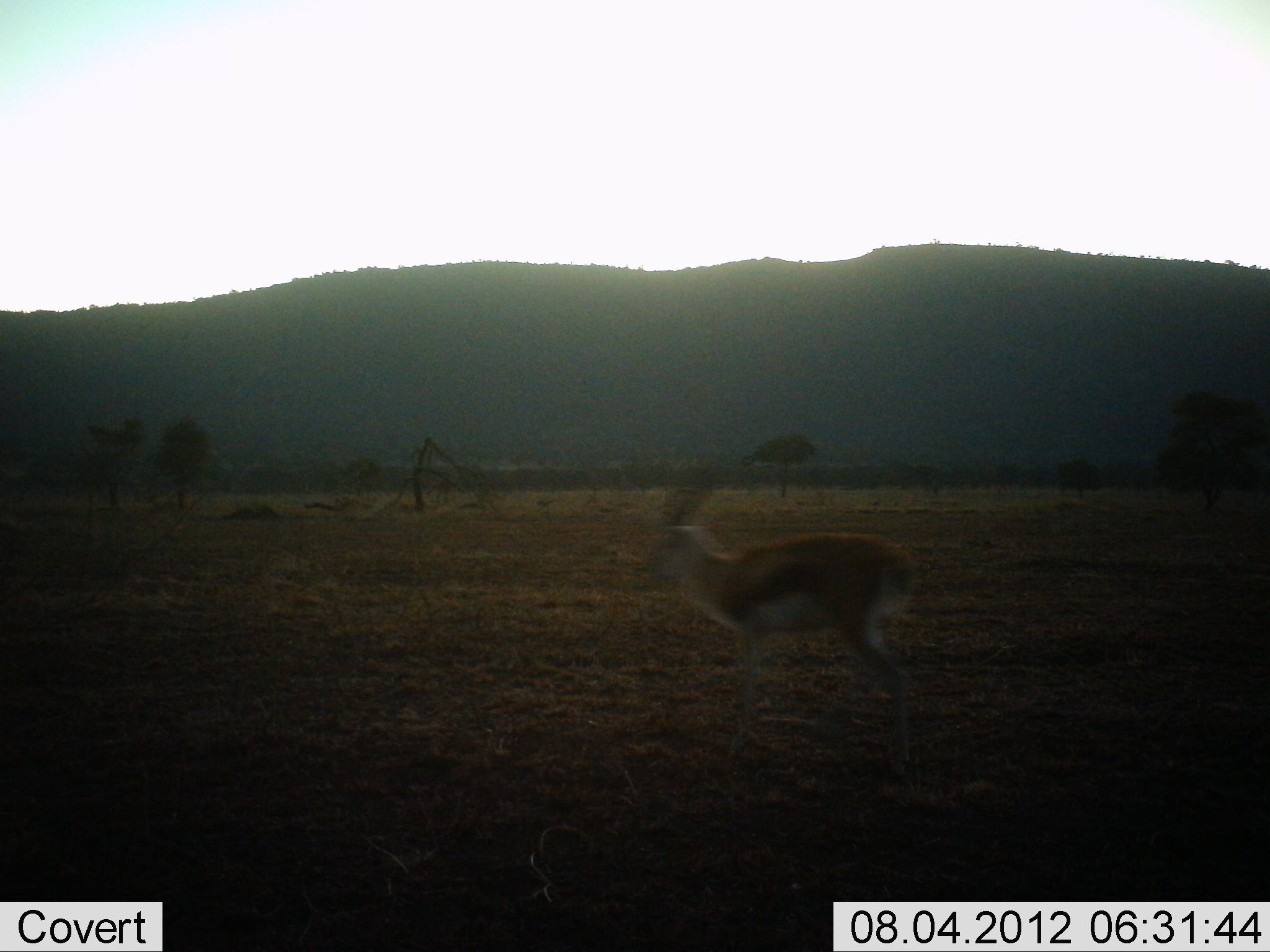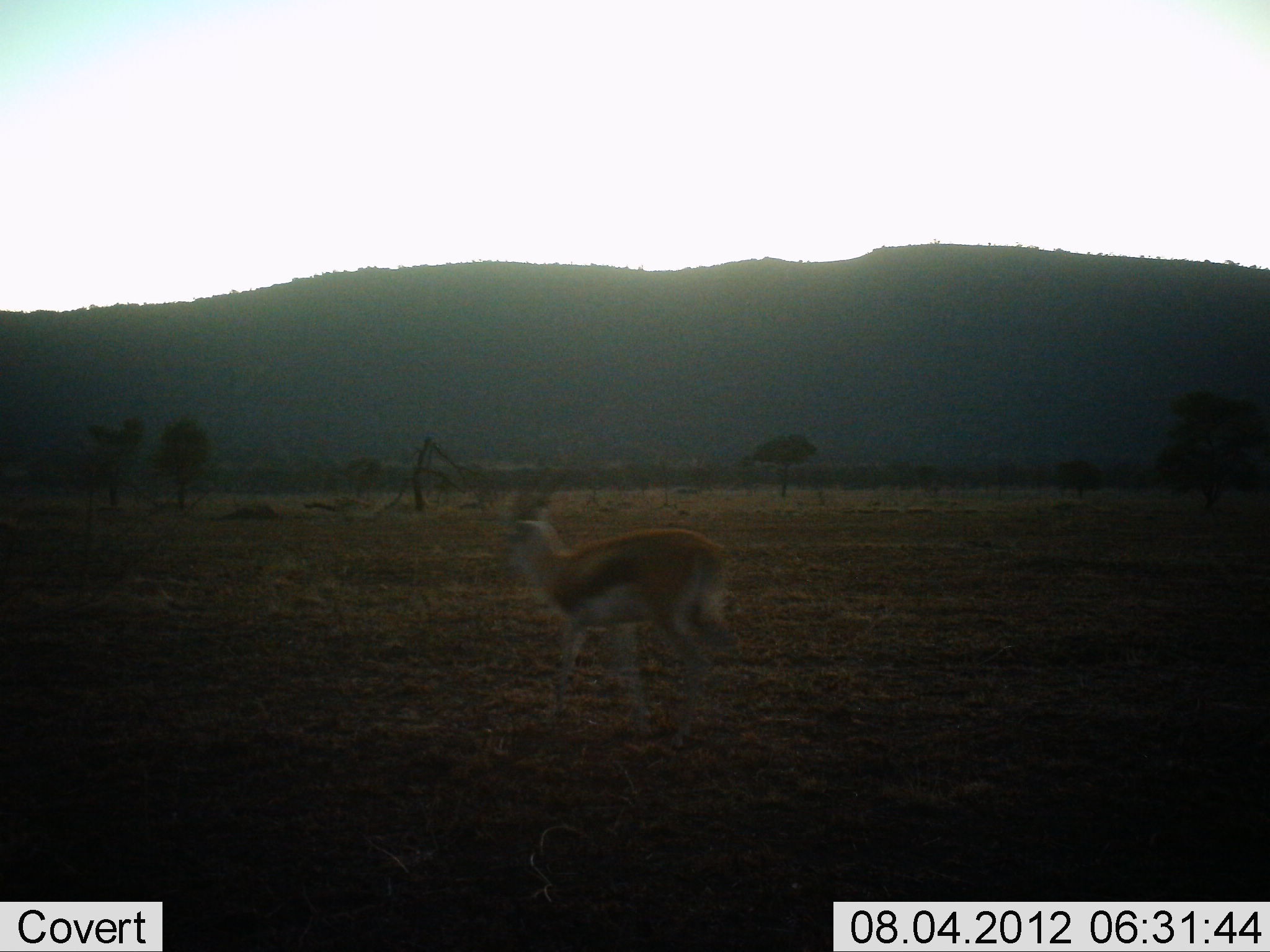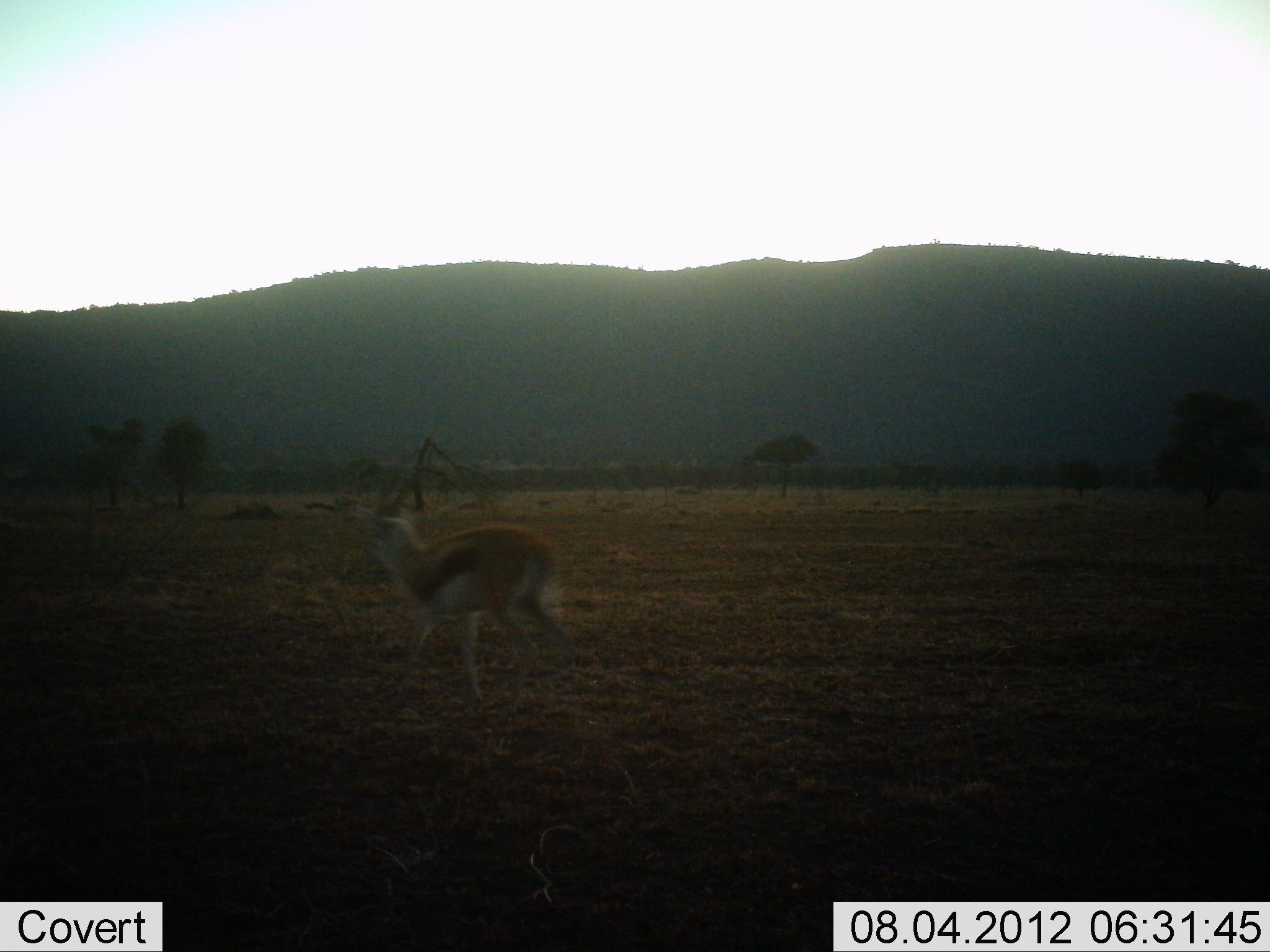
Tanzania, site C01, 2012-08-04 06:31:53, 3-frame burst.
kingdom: Animalia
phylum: Chordata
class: Mammalia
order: Artiodactyla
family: Bovidae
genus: Eudorcas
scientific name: Eudorcas thomsonii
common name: thomson's gazelle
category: gazellethomsons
Gazellethomsons (thomson's gazelle) (Eudorcas thomsonii), count 1. Behavior (volunteer vote fractions): standing 0%, resting 0%, moving 100%, interacting 0%. Young present (vote fraction): 0%. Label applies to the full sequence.